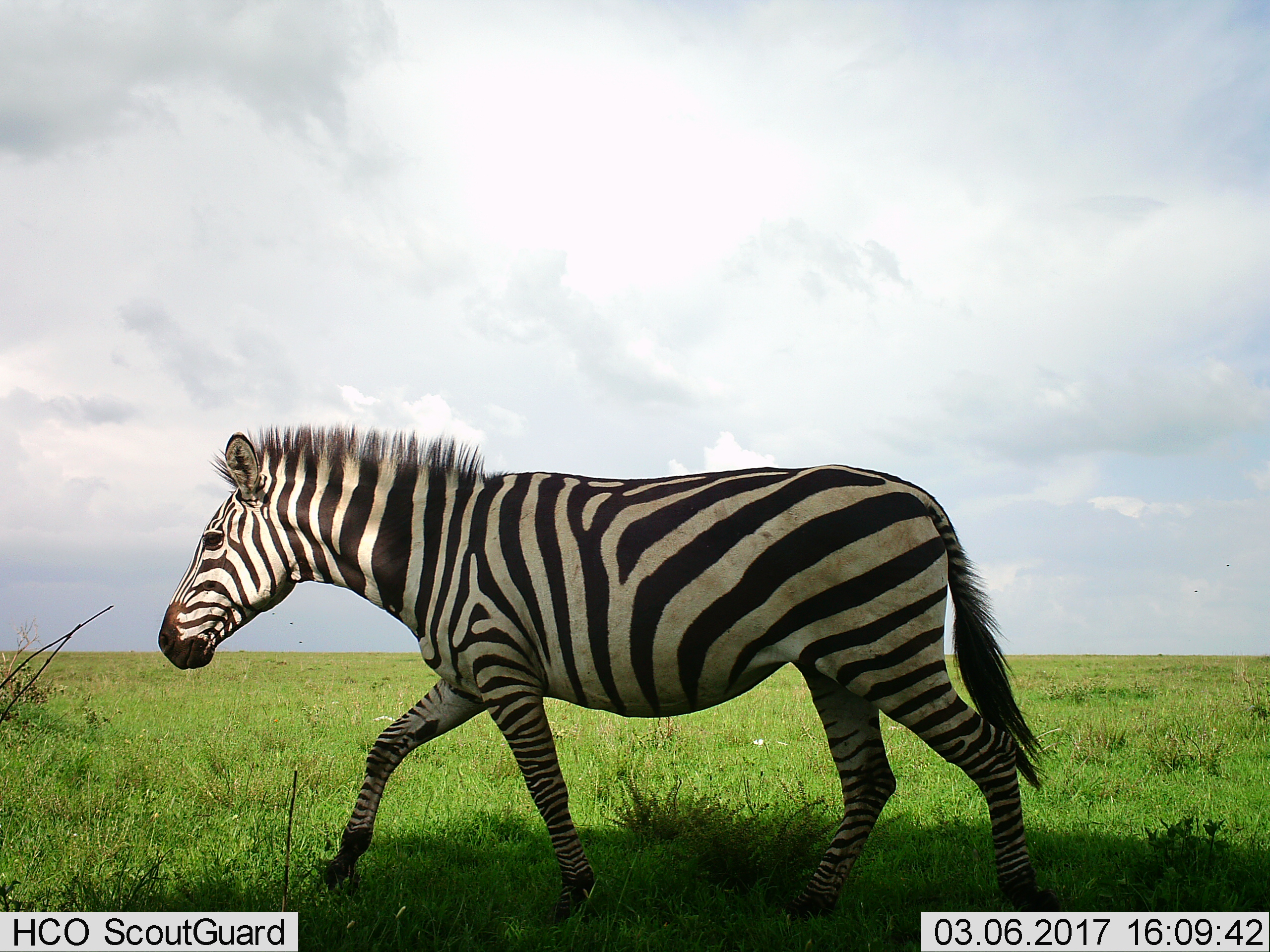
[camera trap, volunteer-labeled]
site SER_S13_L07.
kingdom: Animalia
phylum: Chordata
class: Mammalia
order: Perissodactyla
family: Equidae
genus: Equus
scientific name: Equus quagga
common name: plains zebra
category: zebraplains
Zebraplains (plains zebra) (Equus quagga), count 1. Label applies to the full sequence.